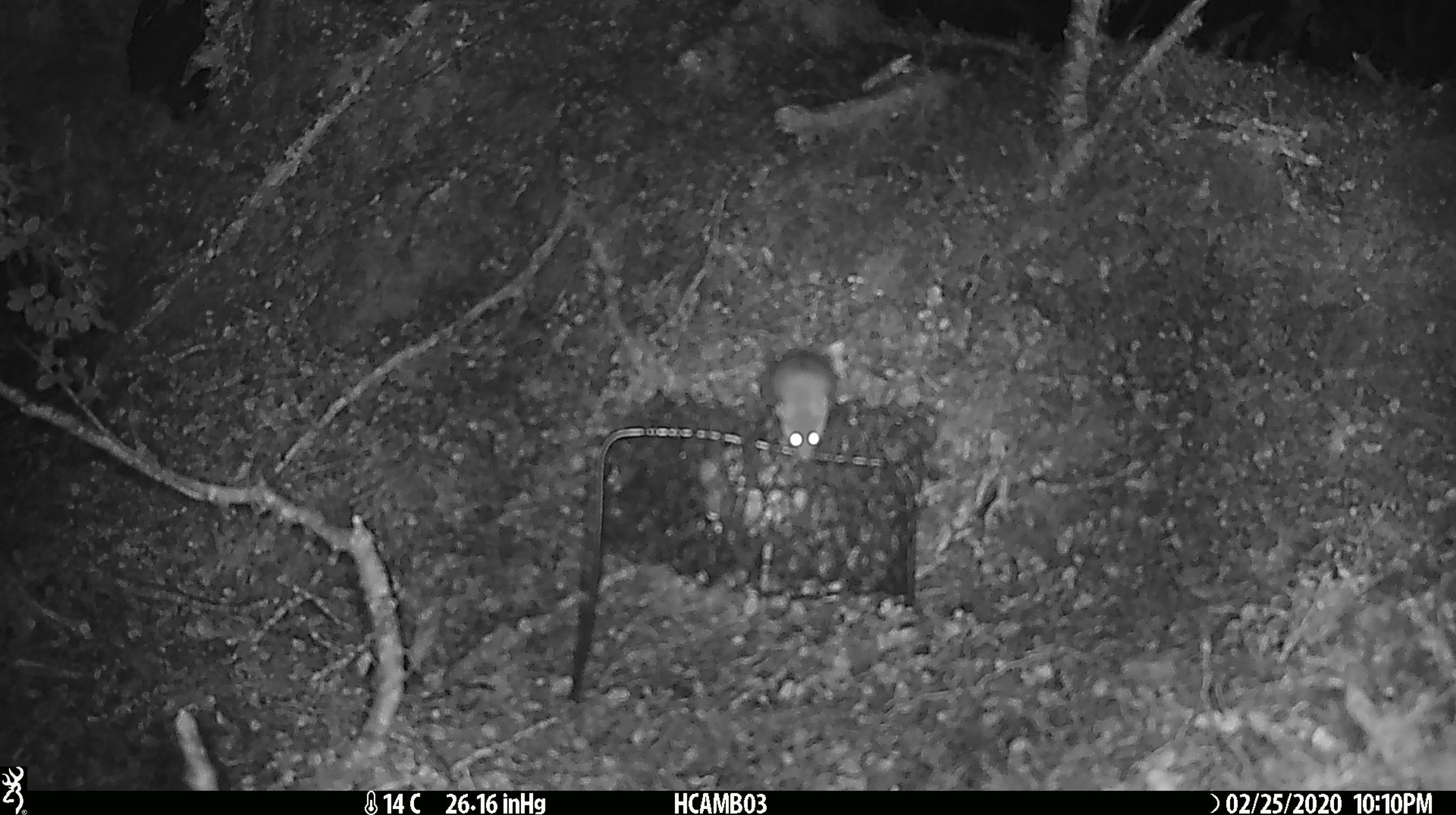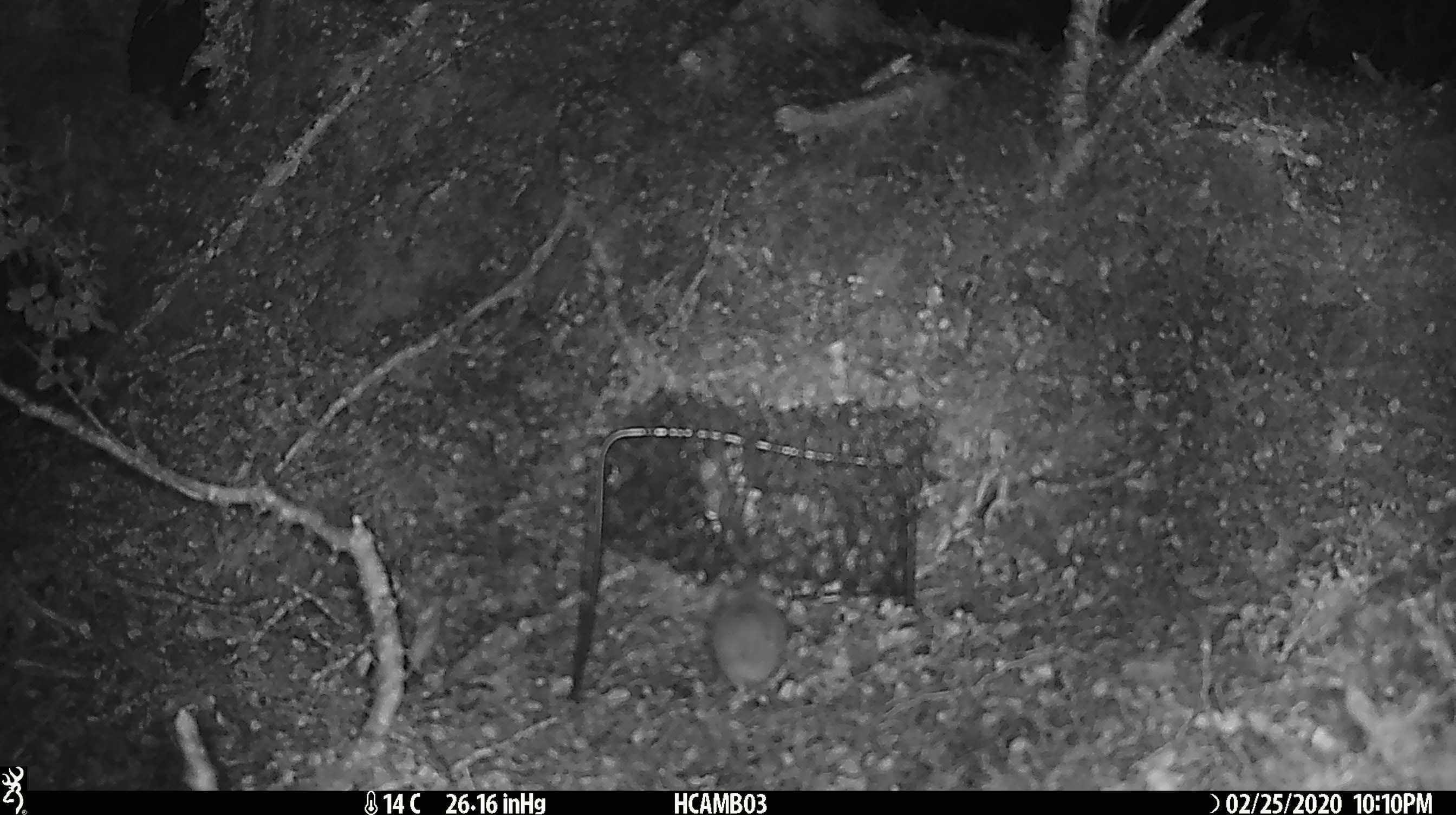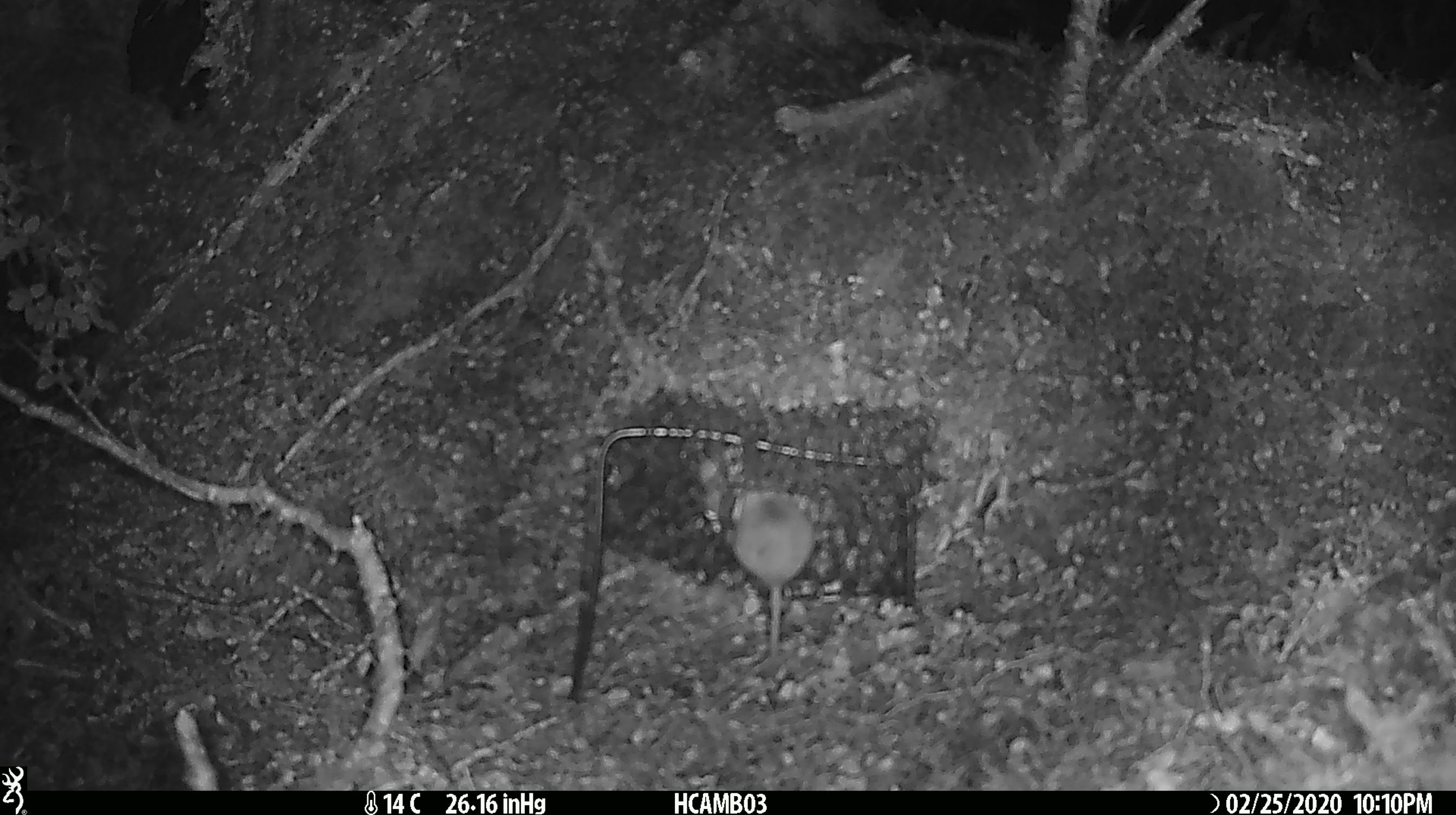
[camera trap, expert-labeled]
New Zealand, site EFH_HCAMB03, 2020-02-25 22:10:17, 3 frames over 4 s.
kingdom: Animalia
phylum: Chordata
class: Mammalia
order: Rodentia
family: Muridae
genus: Mus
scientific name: Mus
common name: mouse